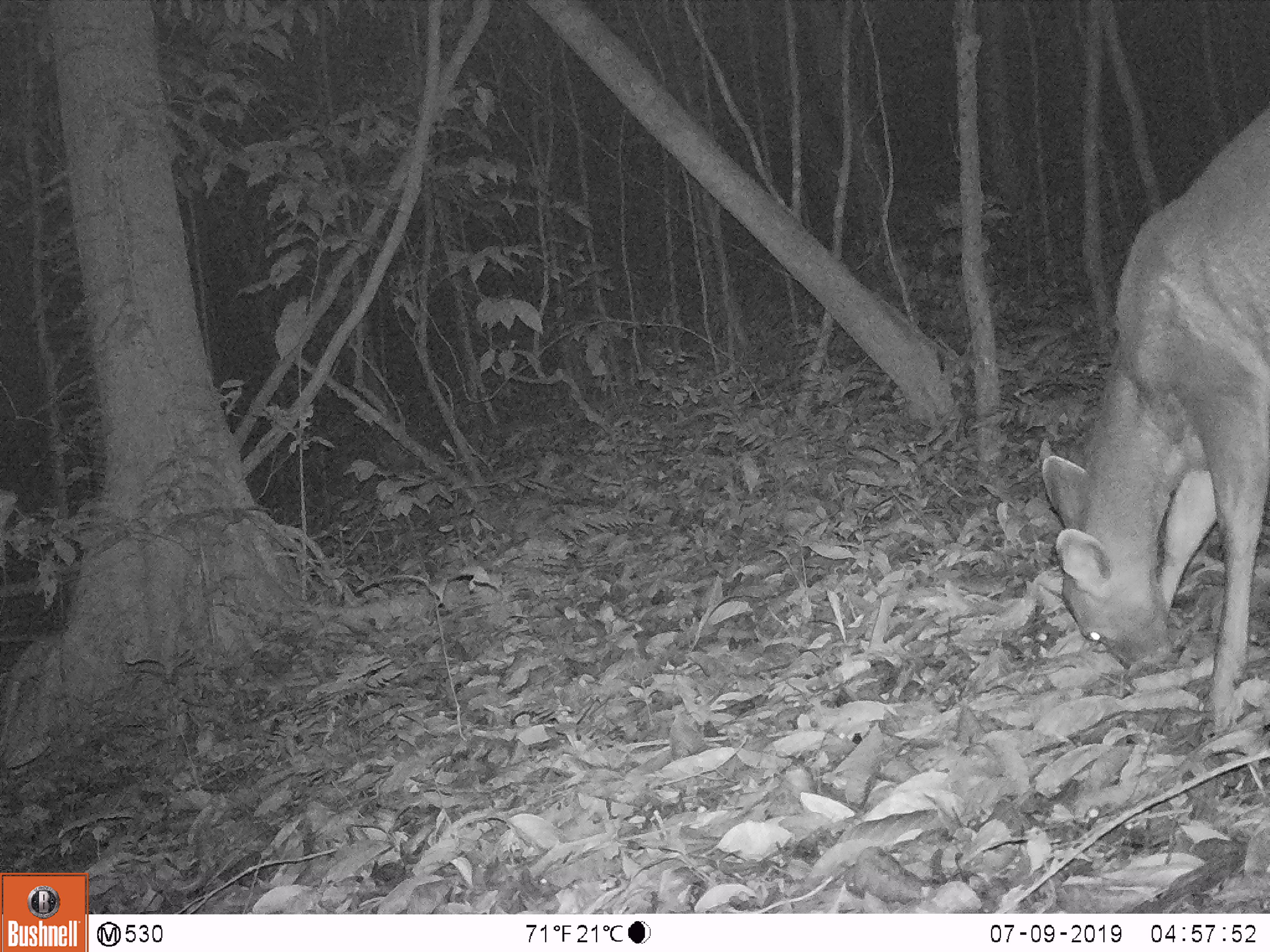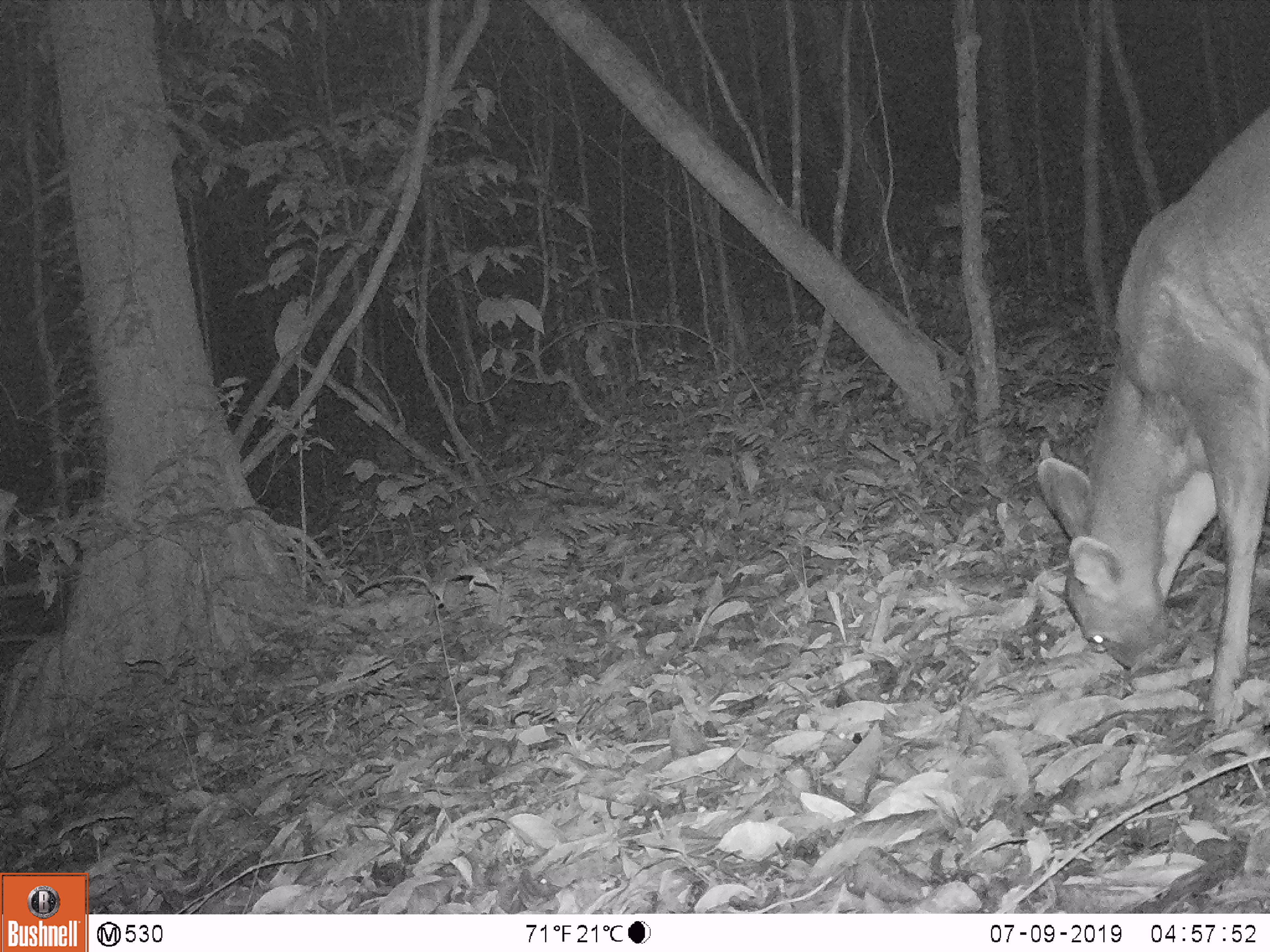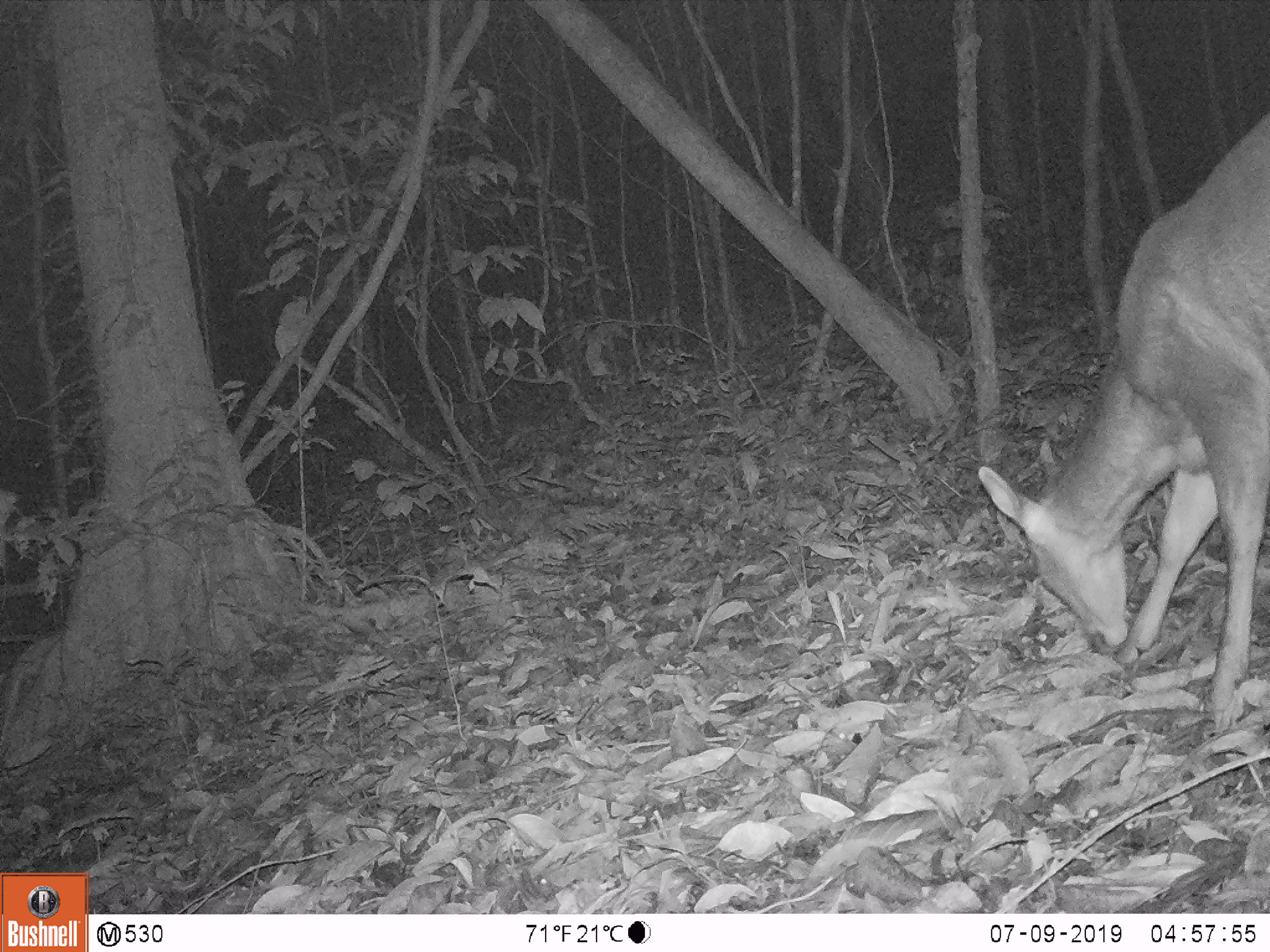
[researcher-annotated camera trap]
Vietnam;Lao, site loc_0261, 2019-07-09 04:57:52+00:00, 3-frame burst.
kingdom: Animalia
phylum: Chordata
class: Mammalia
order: Artiodactyla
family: Cervidae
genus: Rusa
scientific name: Rusa unicolor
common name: sambar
Sambar (Rusa unicolor). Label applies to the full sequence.